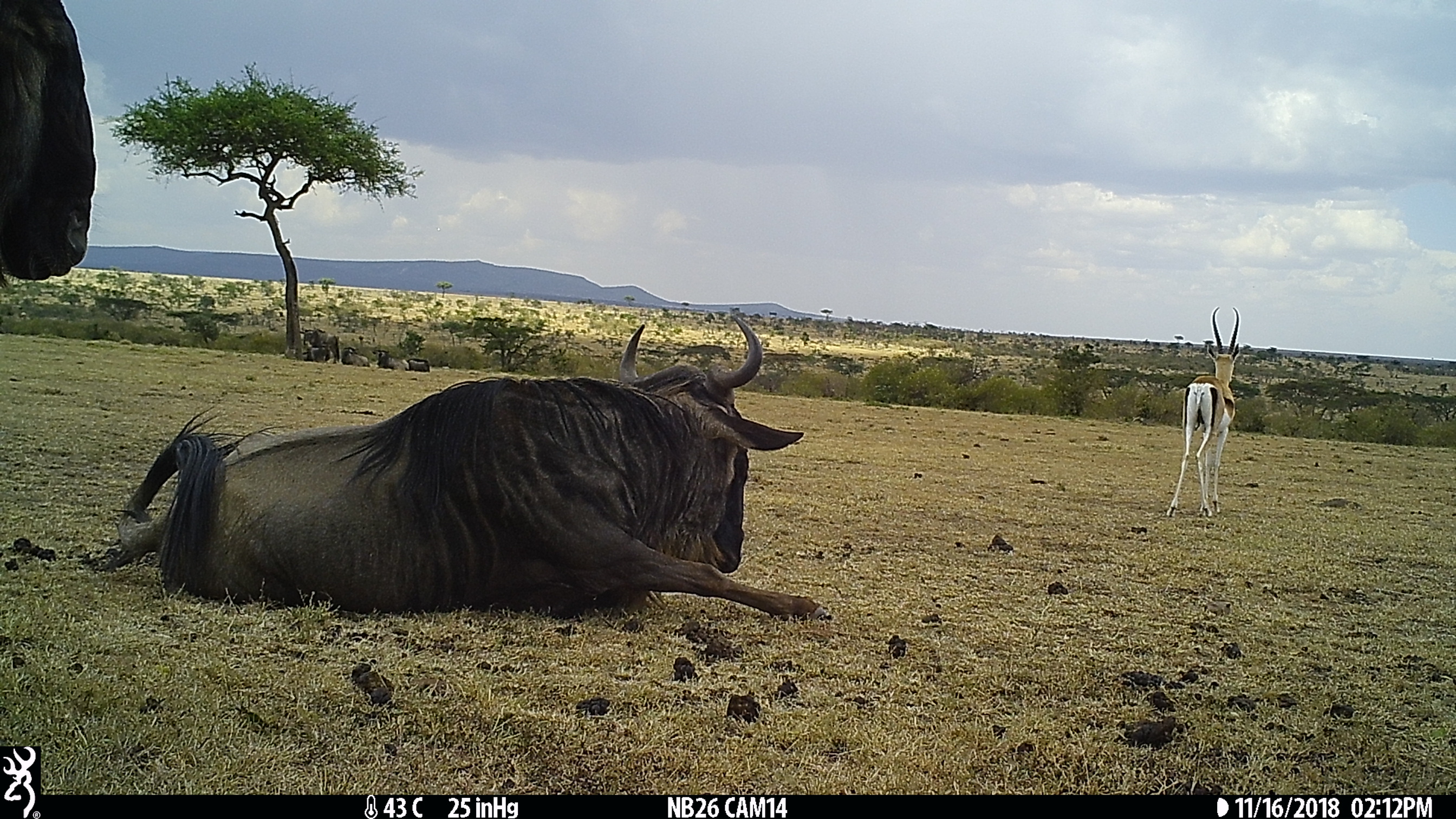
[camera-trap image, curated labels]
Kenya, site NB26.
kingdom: Animalia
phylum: Chordata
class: Mammalia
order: Artiodactyla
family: Bovidae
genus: Nanger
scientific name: Nanger granti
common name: grant's gazelle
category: gazelle grants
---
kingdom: Animalia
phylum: Chordata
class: Mammalia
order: Artiodactyla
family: Bovidae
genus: Connochaetes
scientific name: Connochaetes taurinus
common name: blue wildebeest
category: wildebeest